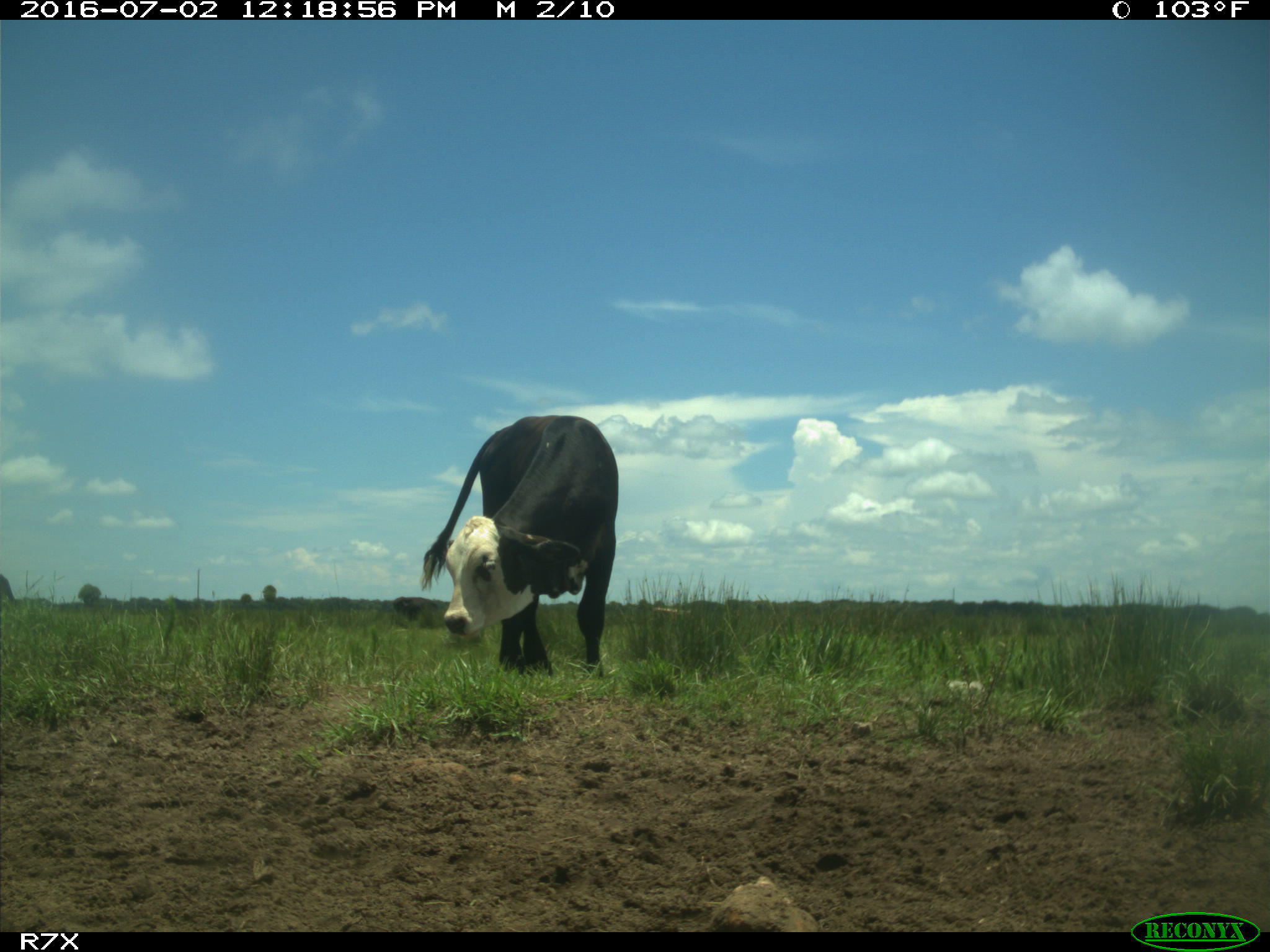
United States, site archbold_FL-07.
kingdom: Animalia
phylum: Chordata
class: Mammalia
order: Artiodactyla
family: Bovidae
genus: Bos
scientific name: Bos taurus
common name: domestic cow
Bos taurus (domestic cow).